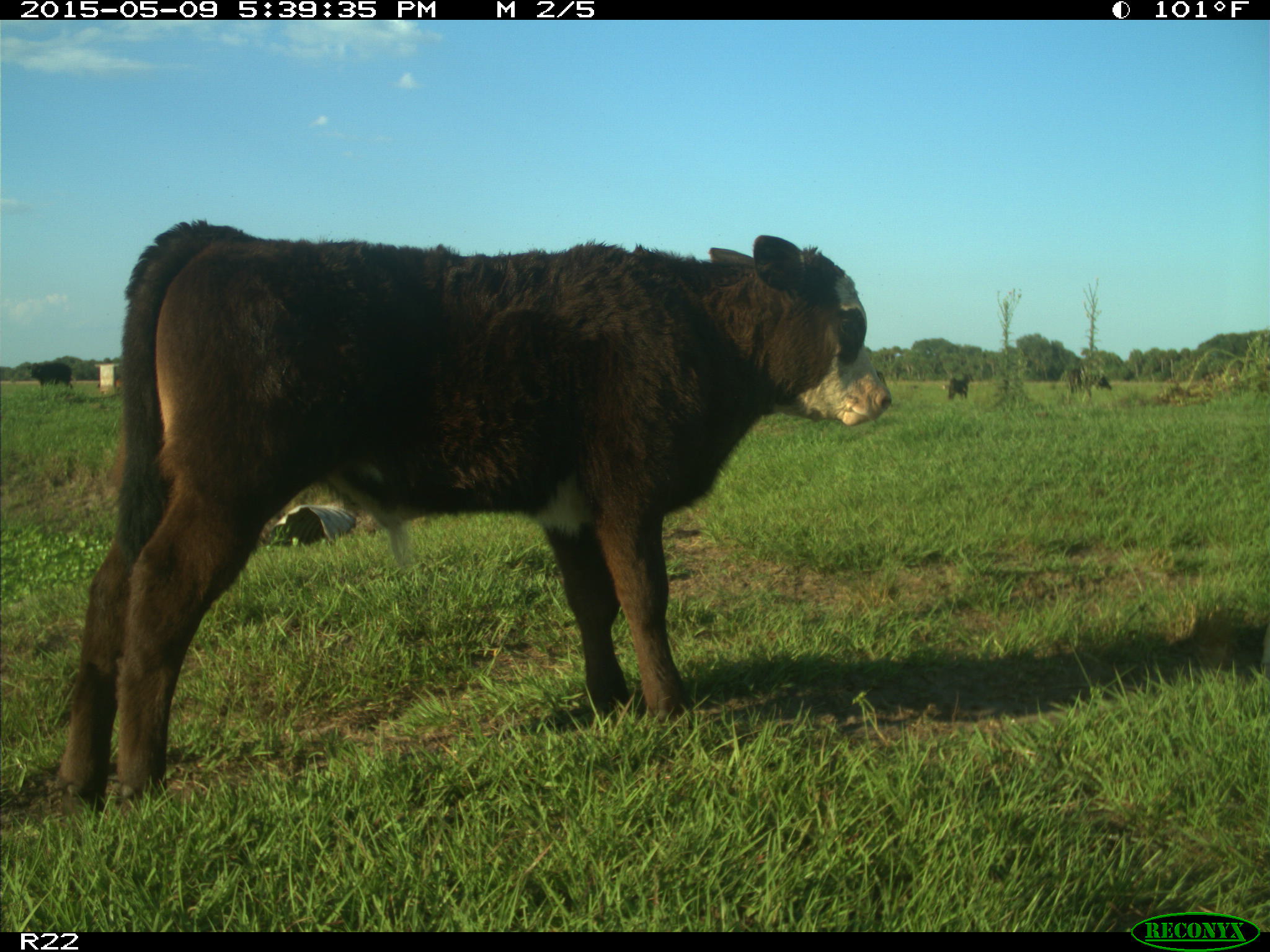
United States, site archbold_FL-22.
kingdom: Animalia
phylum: Chordata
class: Mammalia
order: Artiodactyla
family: Bovidae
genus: Bos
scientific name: Bos taurus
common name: domestic cow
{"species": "Bos taurus (domestic cow)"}